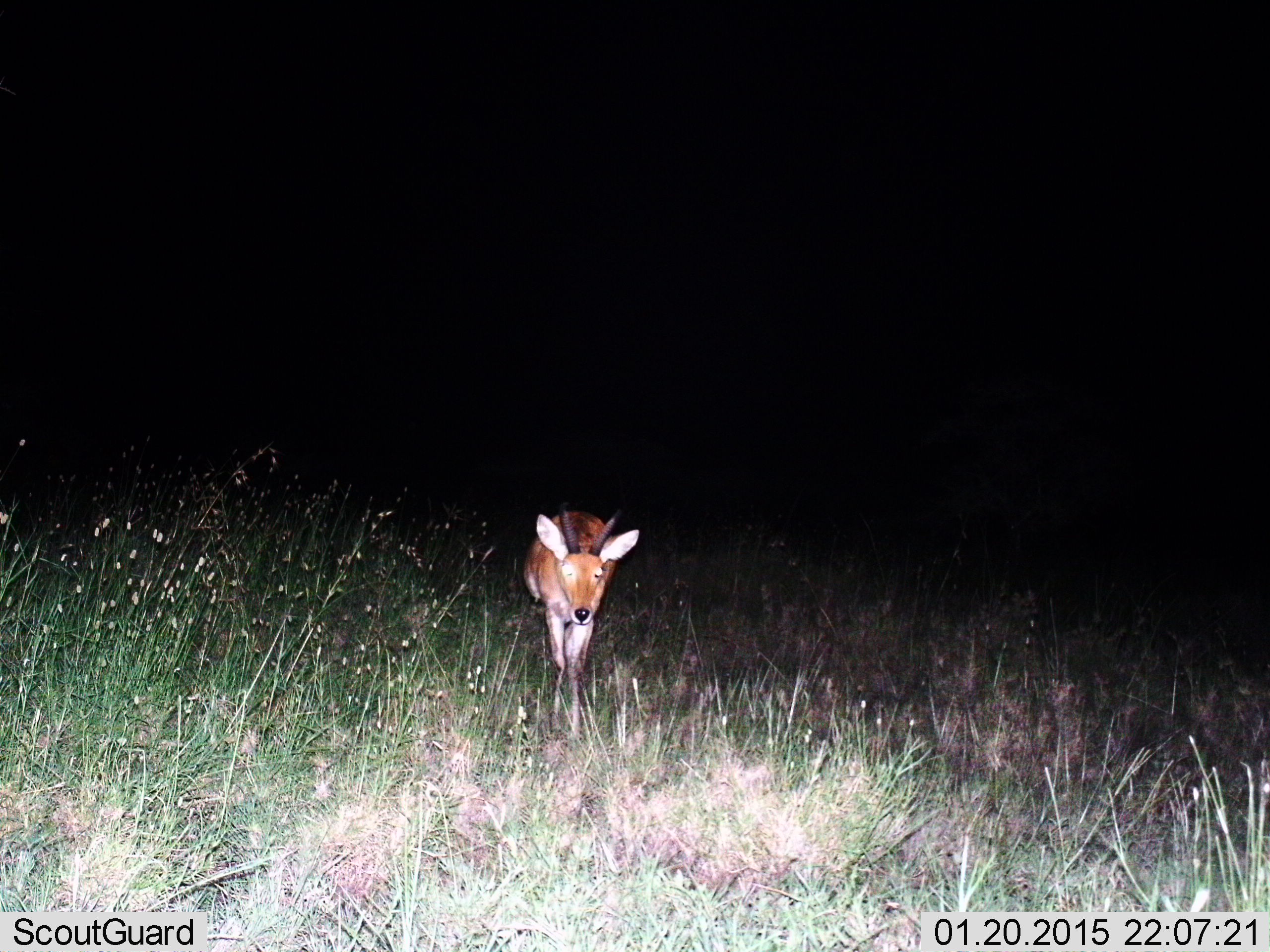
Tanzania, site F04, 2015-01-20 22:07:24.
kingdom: Animalia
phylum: Chordata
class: Mammalia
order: Artiodactyla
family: Bovidae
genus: Redunca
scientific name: Redunca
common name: reedbuck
Reedbuck (Redunca), count 1. Behavior (volunteer vote fractions): standing 56%, resting 0%, moving 56%, interacting 0%. Young present (vote fraction): 0%. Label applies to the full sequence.